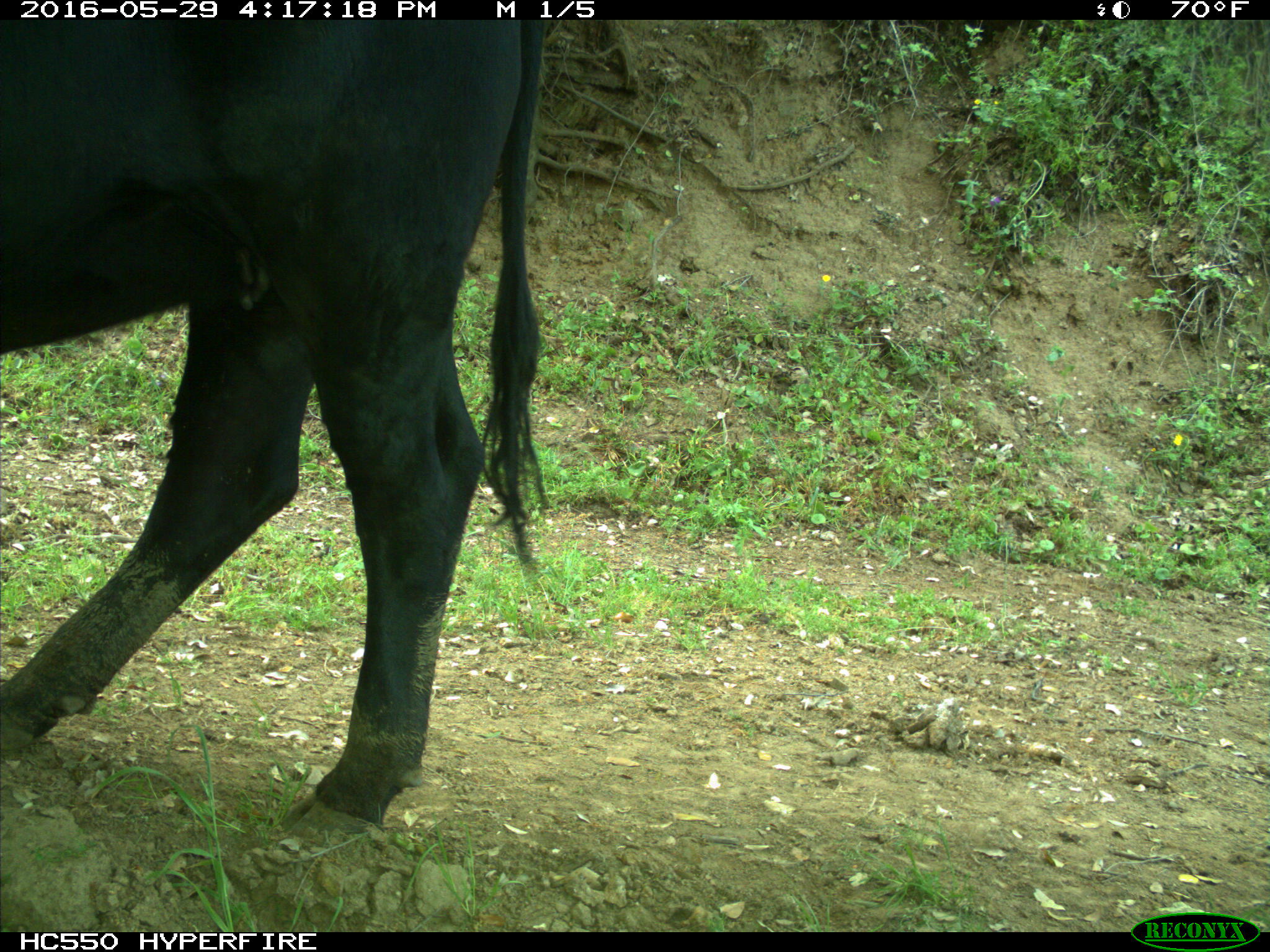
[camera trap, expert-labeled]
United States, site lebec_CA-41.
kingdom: Animalia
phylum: Chordata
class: Mammalia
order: Artiodactyla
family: Bovidae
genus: Bos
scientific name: Bos taurus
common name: domestic cow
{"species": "Bos taurus (domestic cow)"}